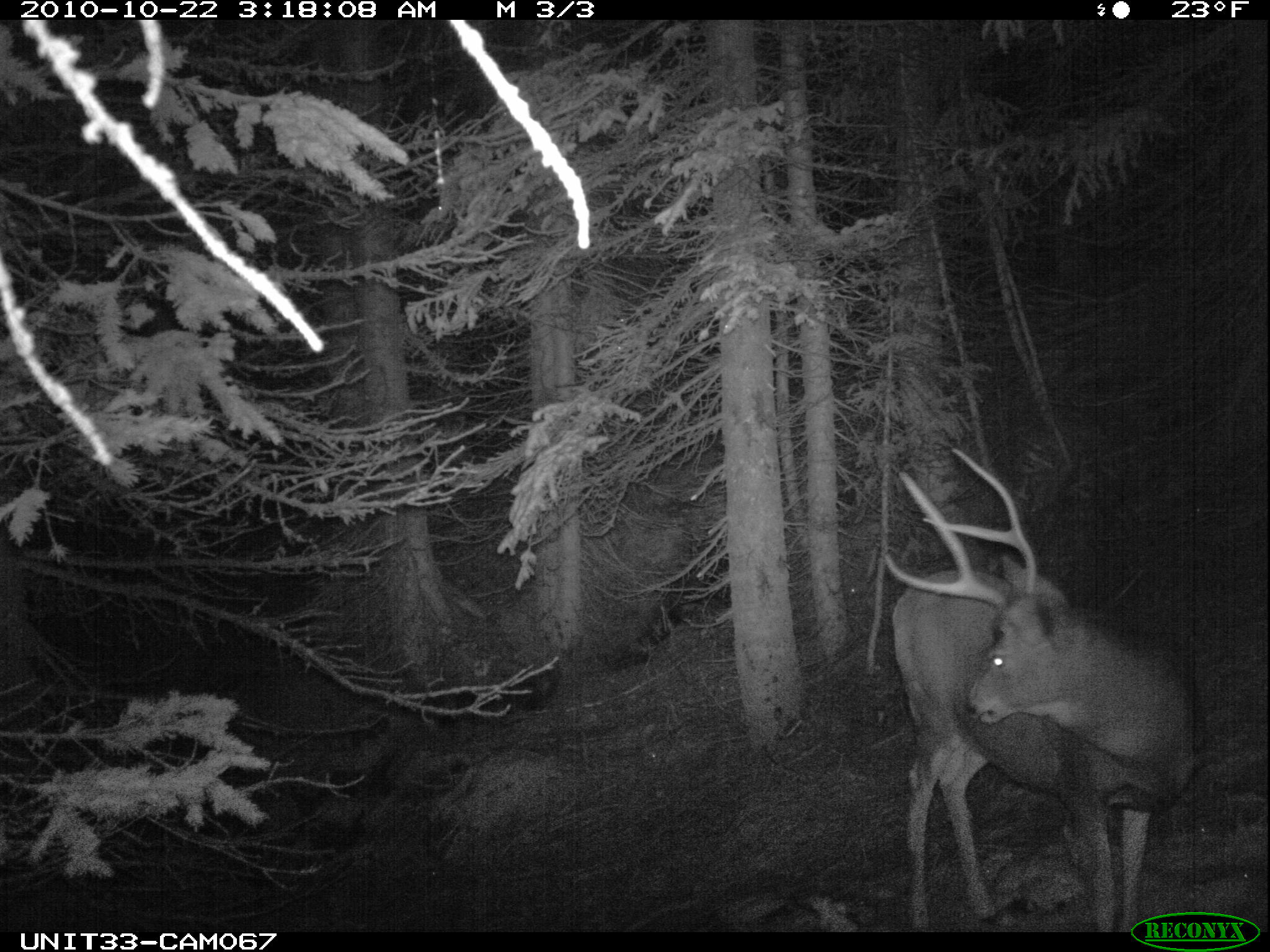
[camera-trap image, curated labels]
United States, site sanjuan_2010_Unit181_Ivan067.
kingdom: Animalia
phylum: Chordata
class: Mammalia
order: Artiodactyla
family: Cervidae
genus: Odocoileus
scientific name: Odocoileus hemionus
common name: mule deer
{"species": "Odocoileus hemionus (mule deer)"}